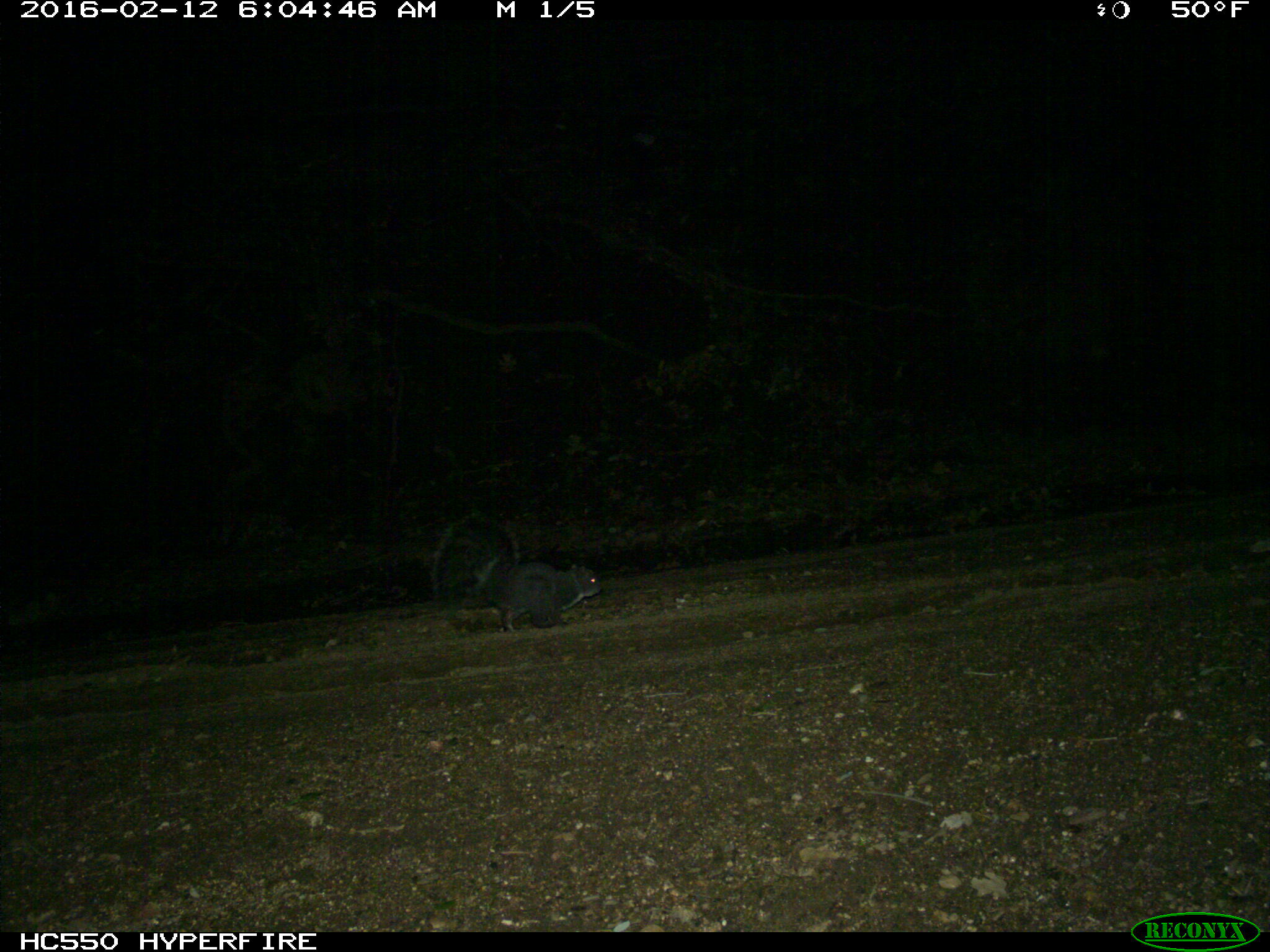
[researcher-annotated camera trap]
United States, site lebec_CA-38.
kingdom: Animalia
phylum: Chordata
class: Mammalia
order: Rodentia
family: Sciuridae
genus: Sciurus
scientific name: Sciurus carolinensis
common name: eastern gray squirrel